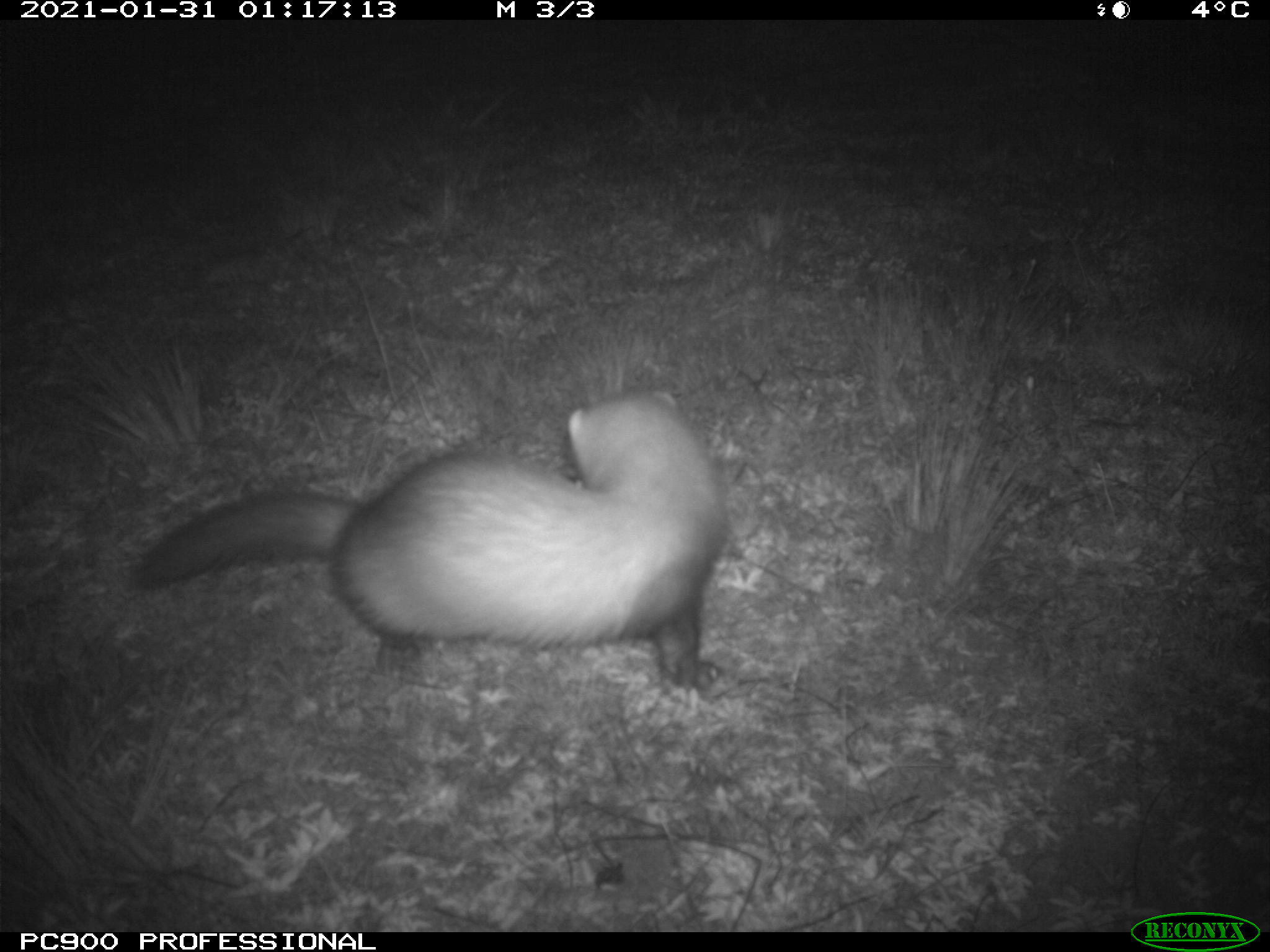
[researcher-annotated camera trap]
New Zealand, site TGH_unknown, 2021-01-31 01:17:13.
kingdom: Animalia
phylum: Chordata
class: Mammalia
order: Carnivora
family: Mustelidae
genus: Mustela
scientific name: Mustela furo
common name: ferret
Ferret (Mustela furo).